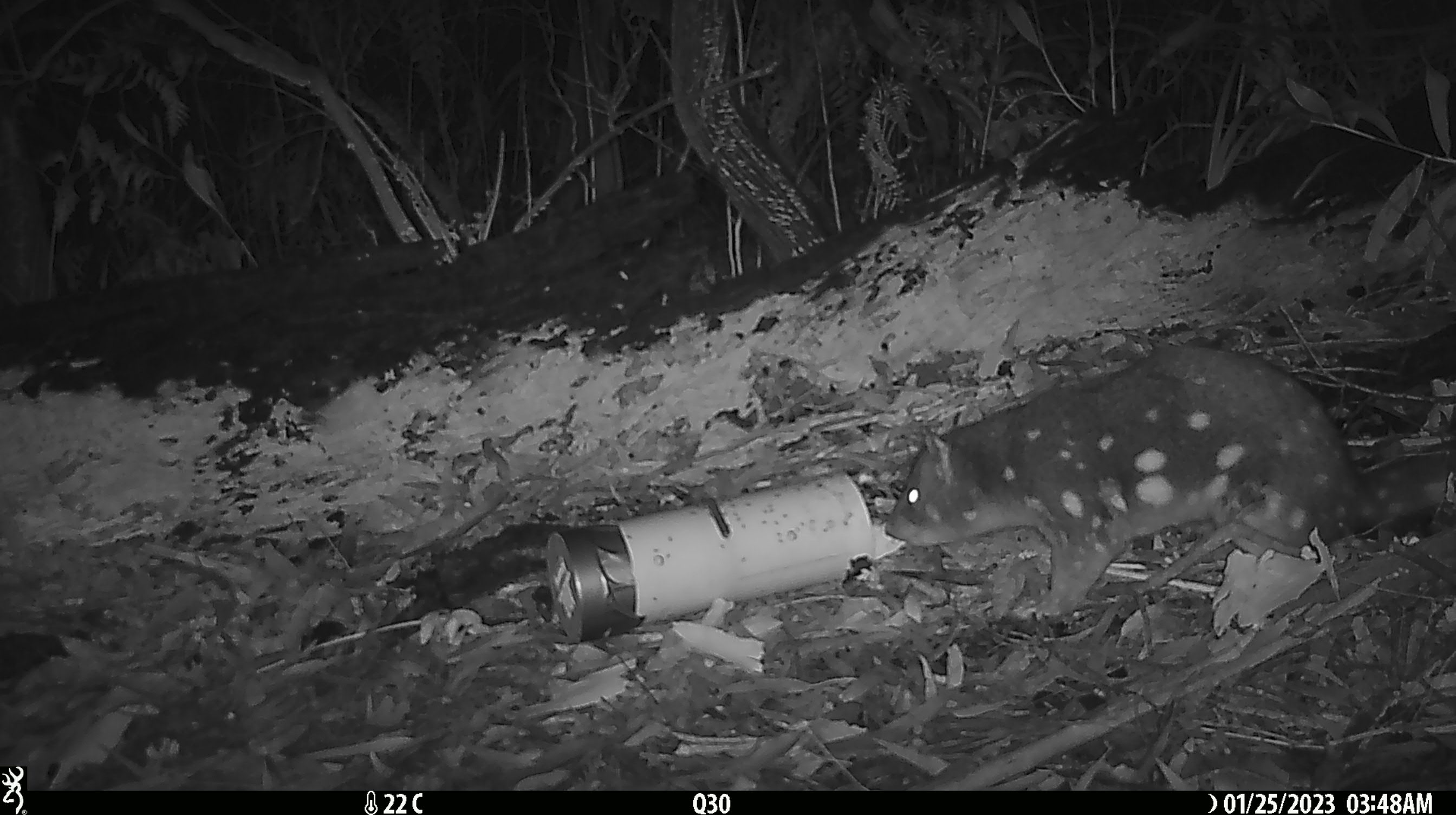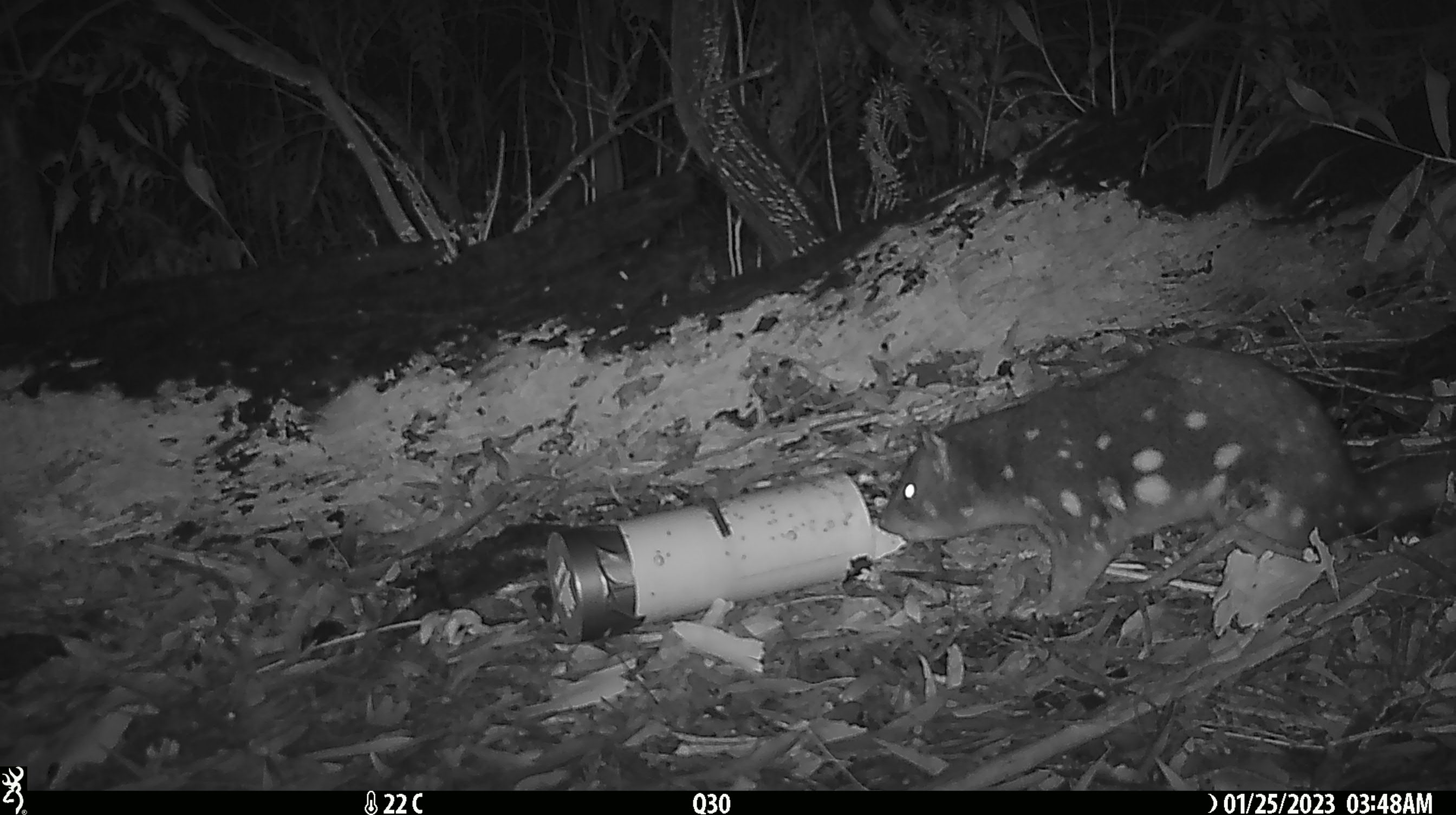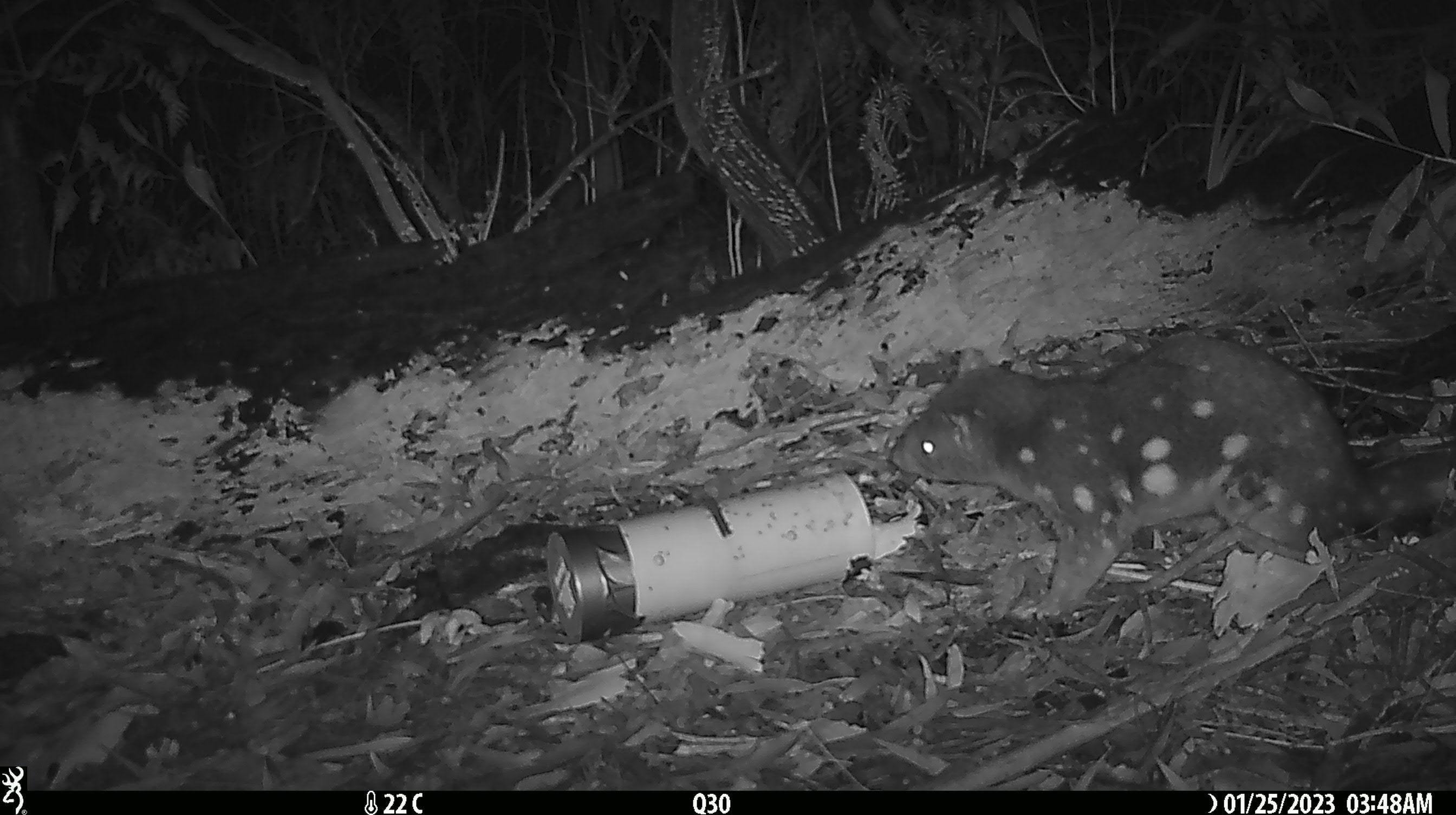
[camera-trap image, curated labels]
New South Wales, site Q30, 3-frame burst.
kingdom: Animalia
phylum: Chordata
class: Mammalia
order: Dasyuromorphia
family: Dasyuridae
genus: Dasyurus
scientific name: Dasyurus maculatus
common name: spotted-tailed quoll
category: quoll